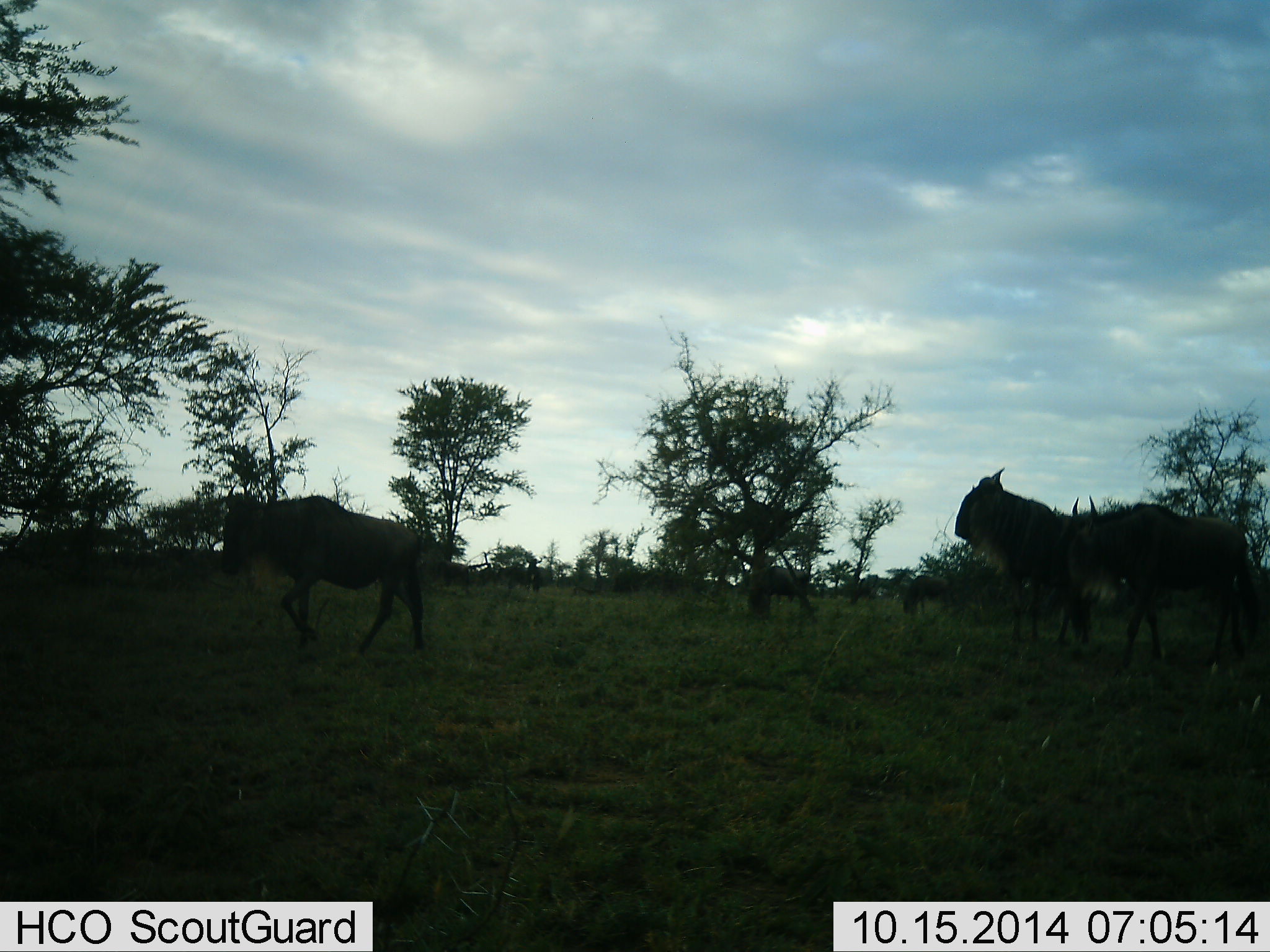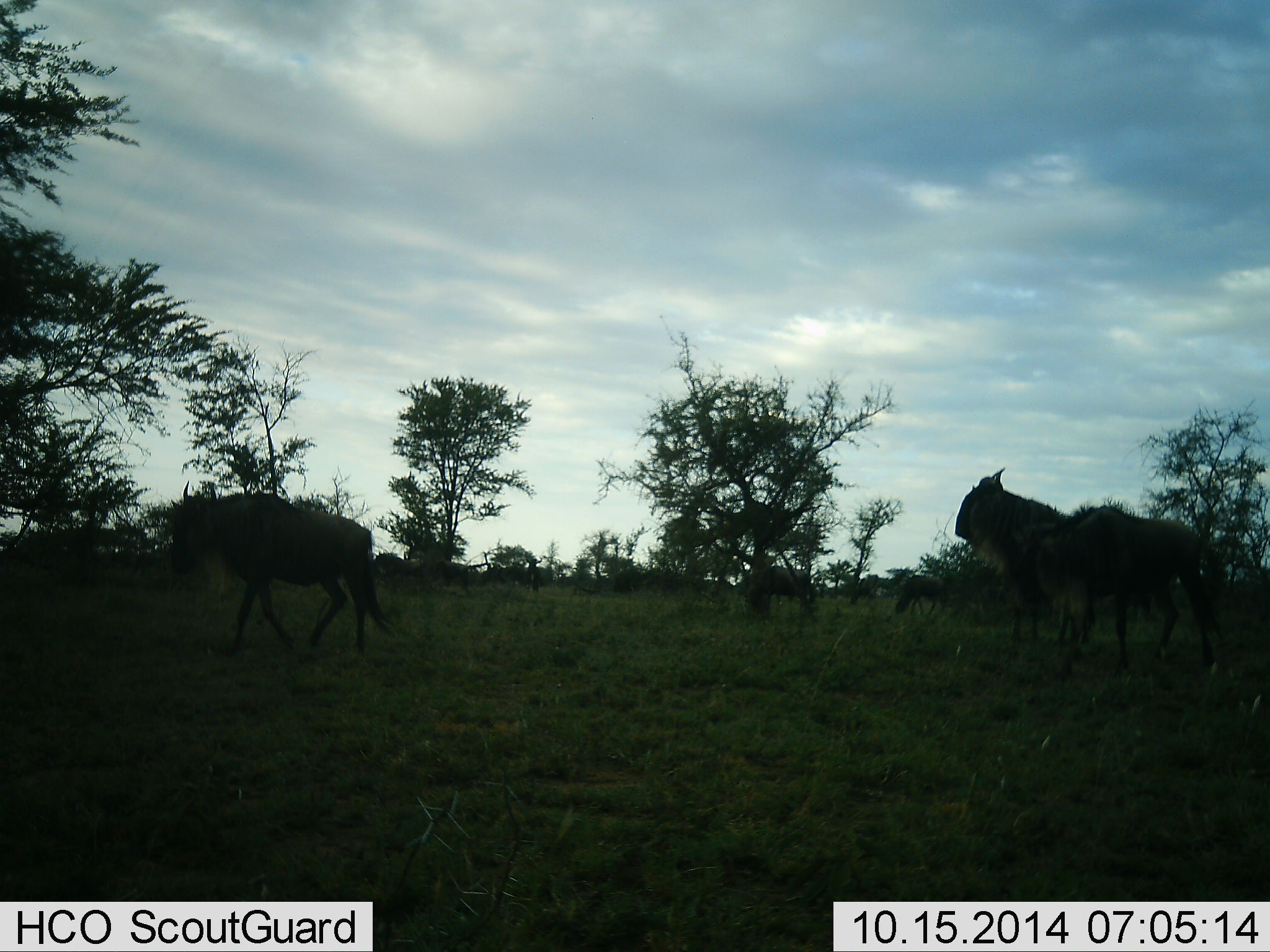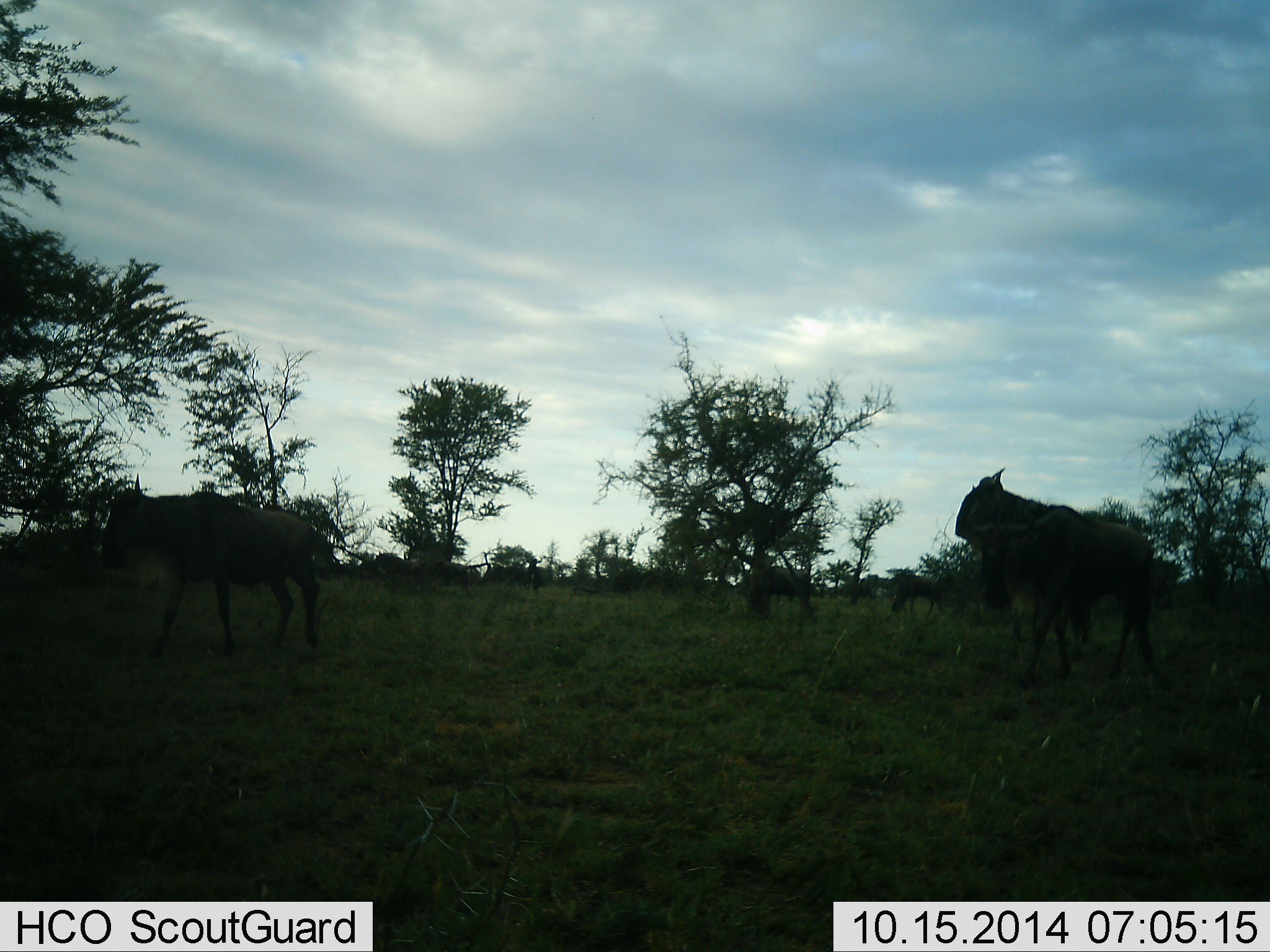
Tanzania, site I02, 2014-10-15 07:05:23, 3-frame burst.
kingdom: Animalia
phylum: Chordata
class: Mammalia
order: Artiodactyla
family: Bovidae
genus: Connochaetes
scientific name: Connochaetes taurinus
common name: blue wildebeest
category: wildebeest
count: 6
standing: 55%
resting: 0%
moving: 91%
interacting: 0%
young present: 0%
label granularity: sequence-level